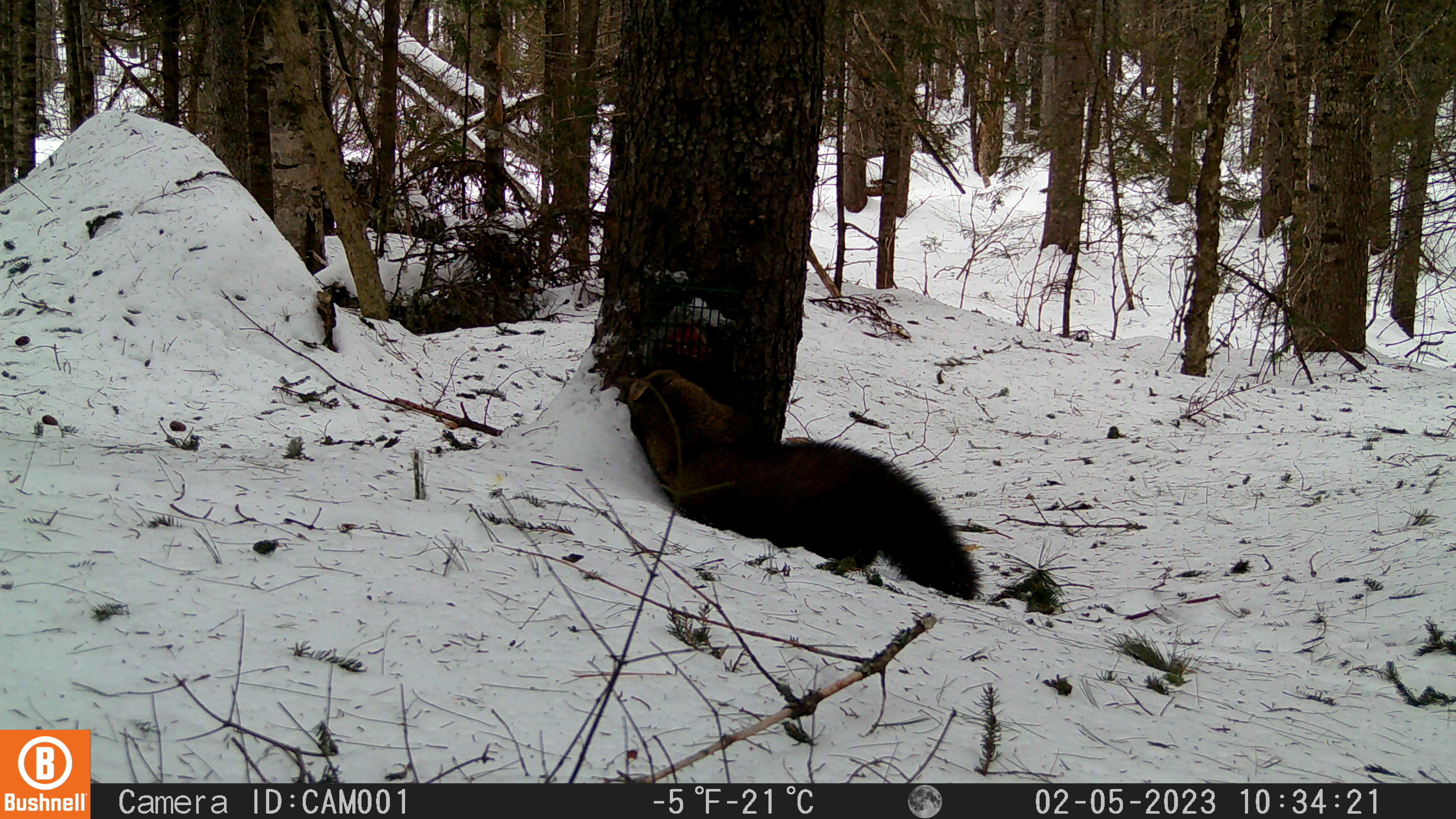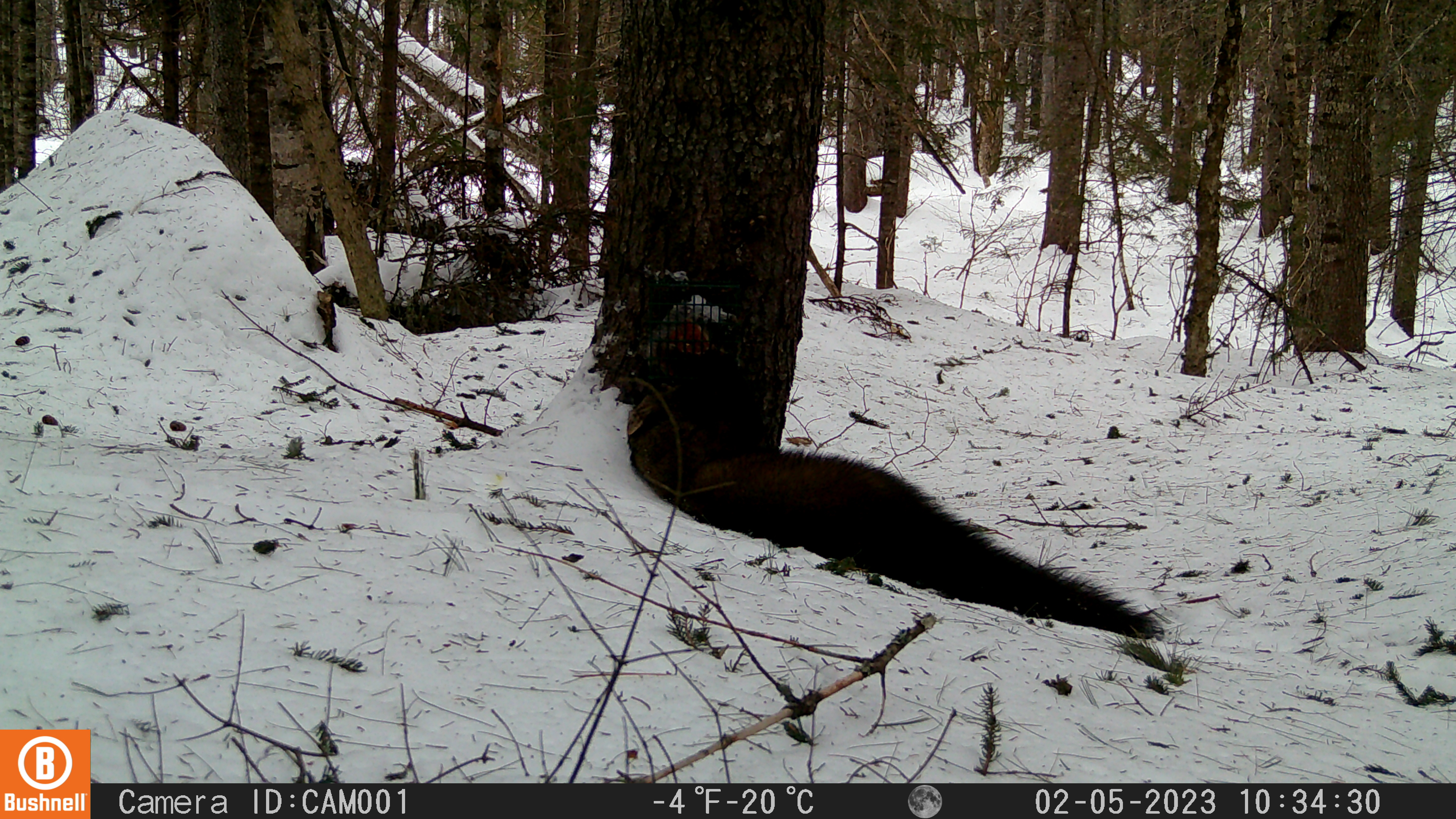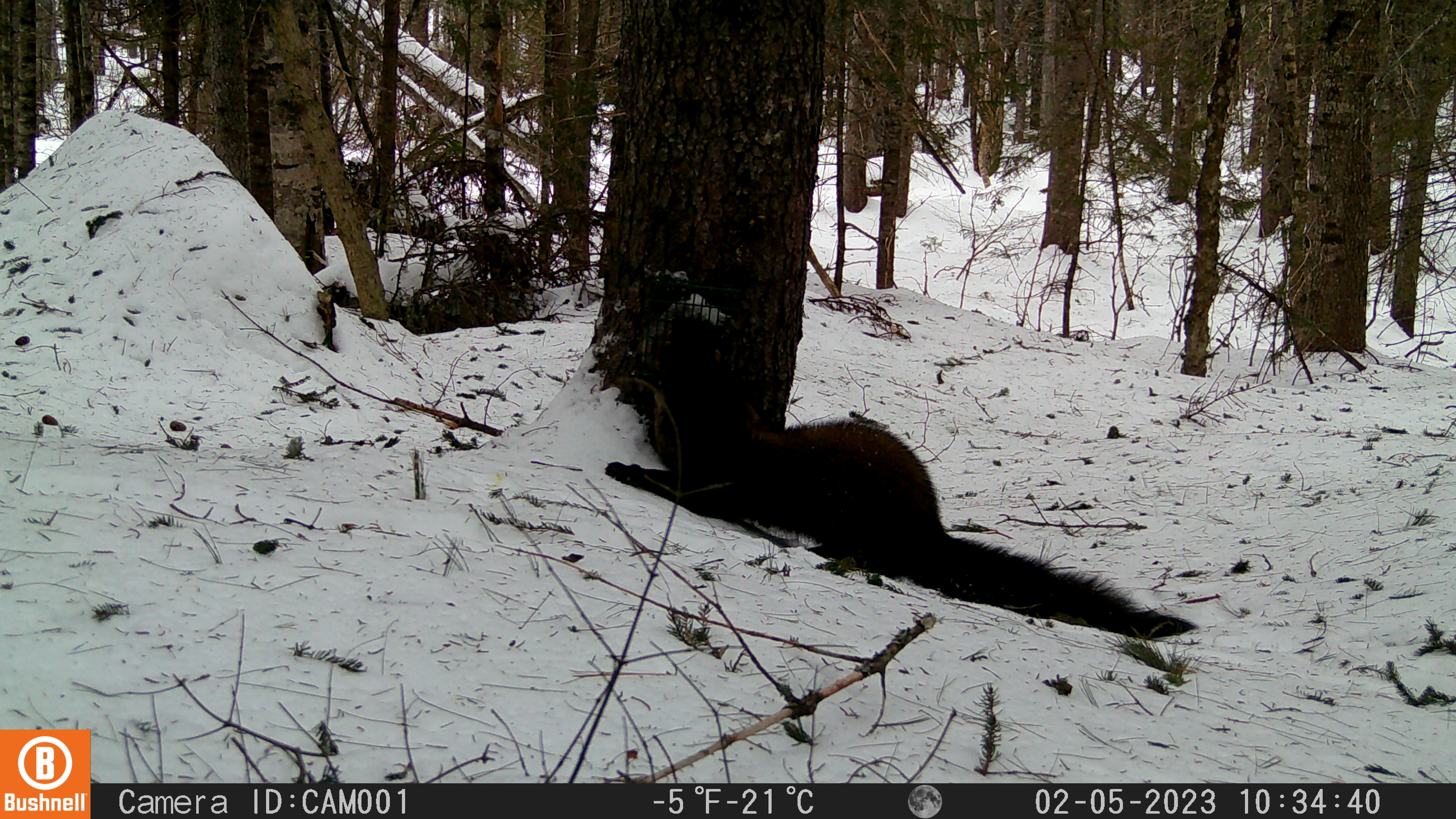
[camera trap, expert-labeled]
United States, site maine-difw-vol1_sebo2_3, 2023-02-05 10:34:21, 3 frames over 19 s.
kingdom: Animalia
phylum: Chordata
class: Mammalia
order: Carnivora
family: Mustelidae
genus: Pekania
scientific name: Pekania pennanti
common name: fisher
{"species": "fisher (Pekania pennanti)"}